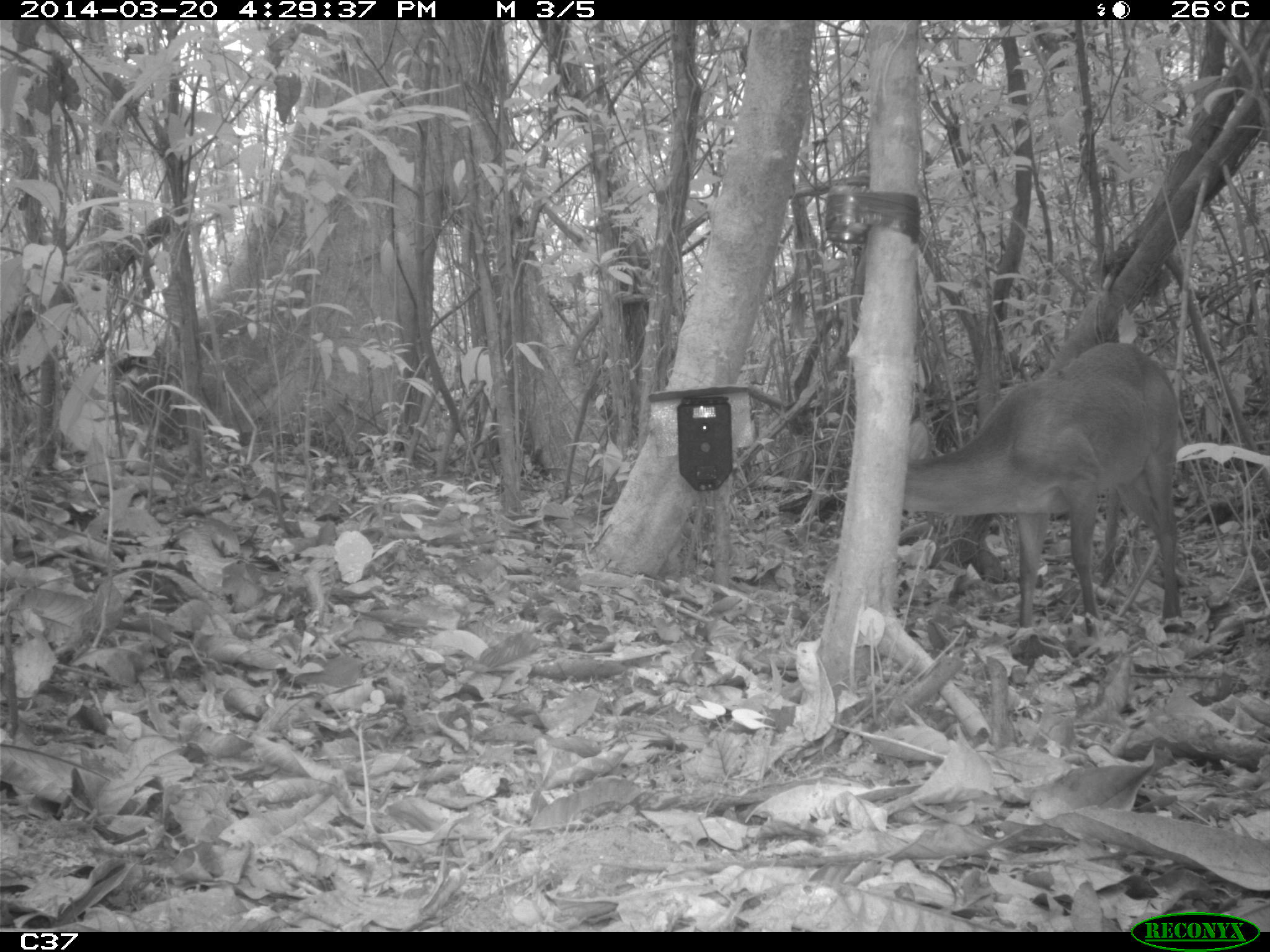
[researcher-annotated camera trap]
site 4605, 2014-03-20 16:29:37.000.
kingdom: Animalia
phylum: Chordata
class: Mammalia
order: Artiodactyla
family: Cervidae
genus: Mazama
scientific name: Mazama americana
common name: red brocket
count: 1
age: adult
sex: male